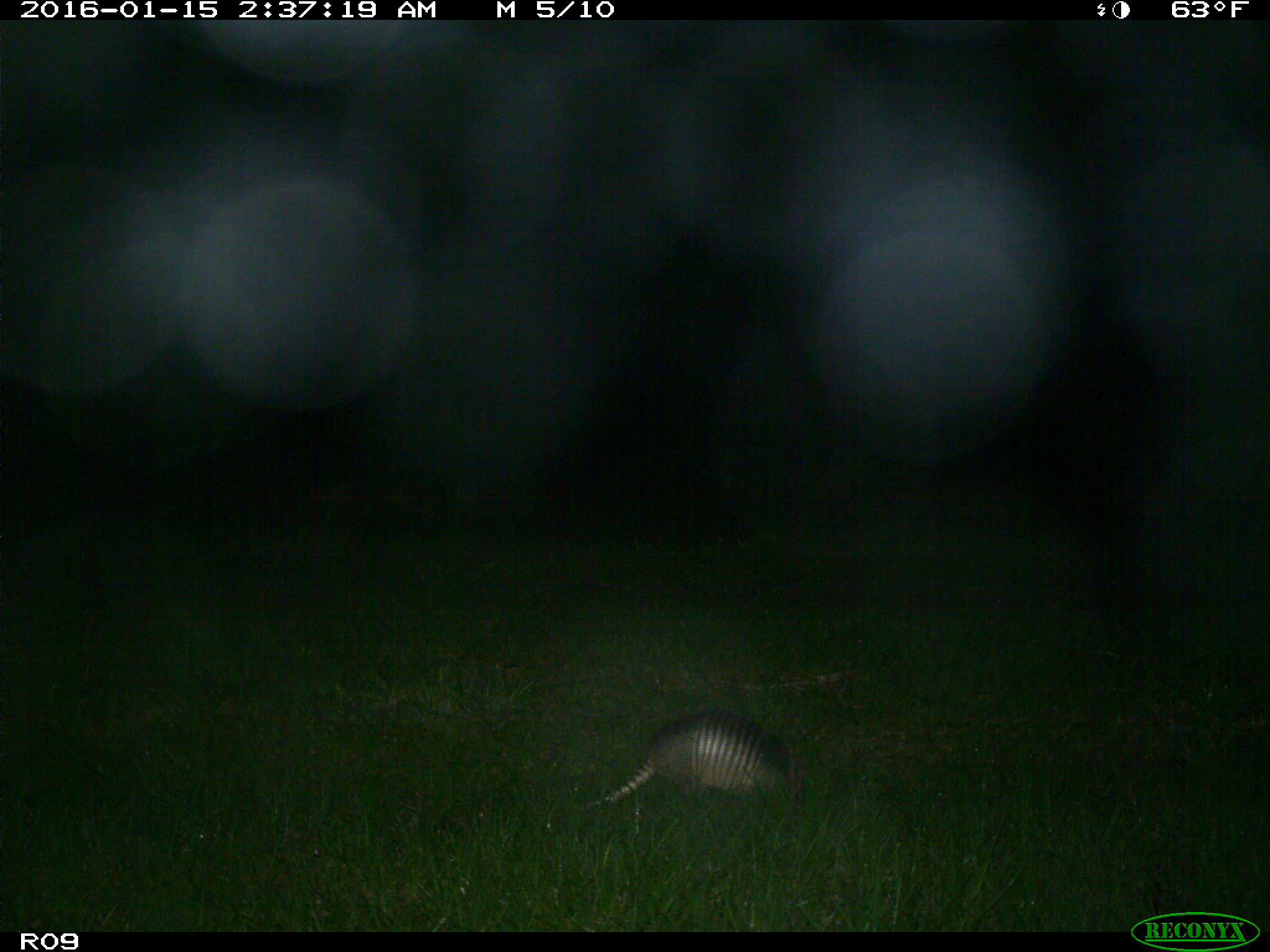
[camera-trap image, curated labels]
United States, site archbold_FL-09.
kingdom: Animalia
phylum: Chordata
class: Mammalia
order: Cingulata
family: Dasypodidae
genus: Dasypus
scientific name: Dasypus novemcinctus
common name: nine-banded armadillo